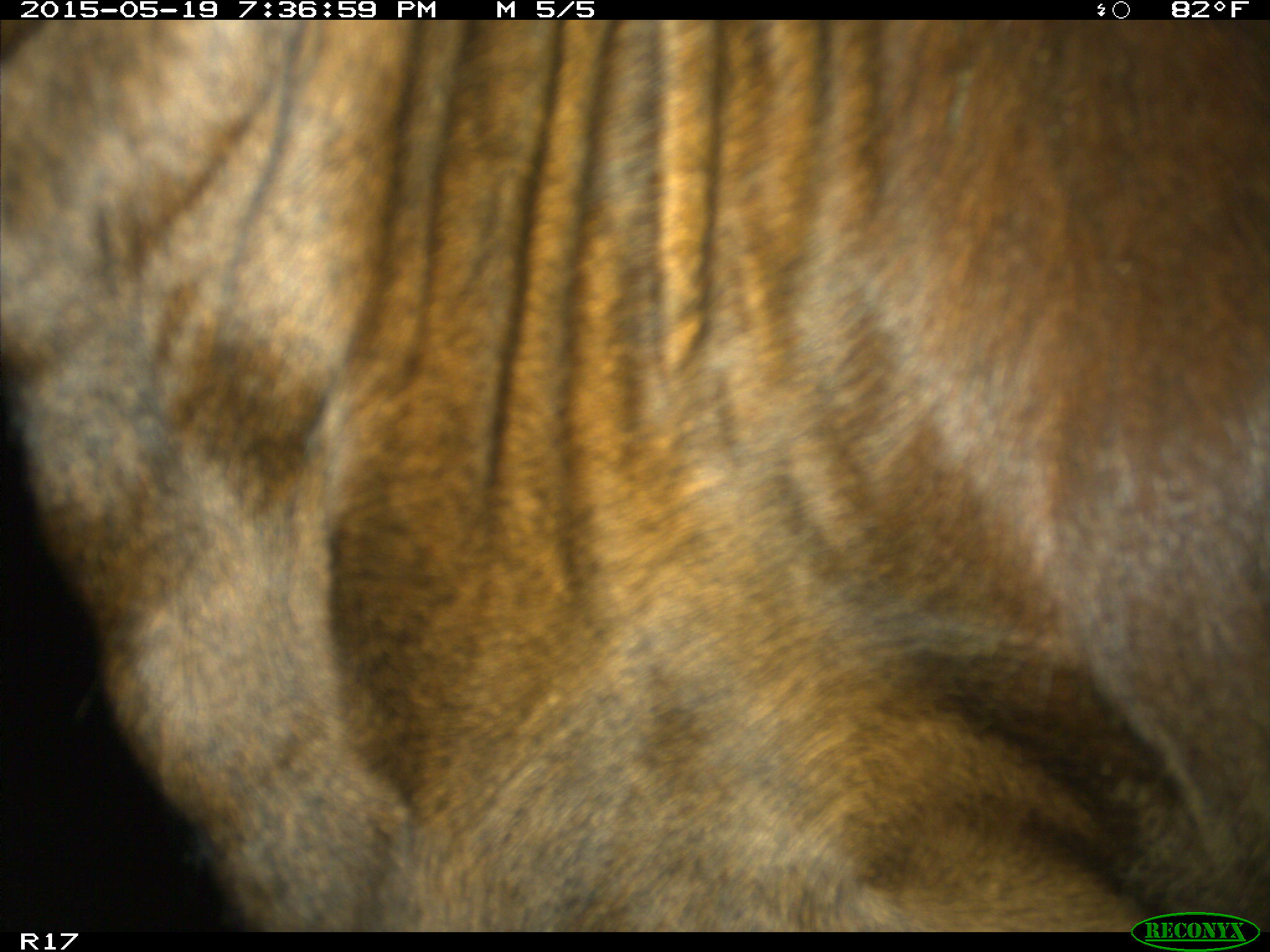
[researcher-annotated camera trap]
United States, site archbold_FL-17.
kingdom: Animalia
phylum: Chordata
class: Mammalia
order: Artiodactyla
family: Bovidae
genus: Bos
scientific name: Bos taurus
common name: domestic cow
Bos taurus (domestic cow).